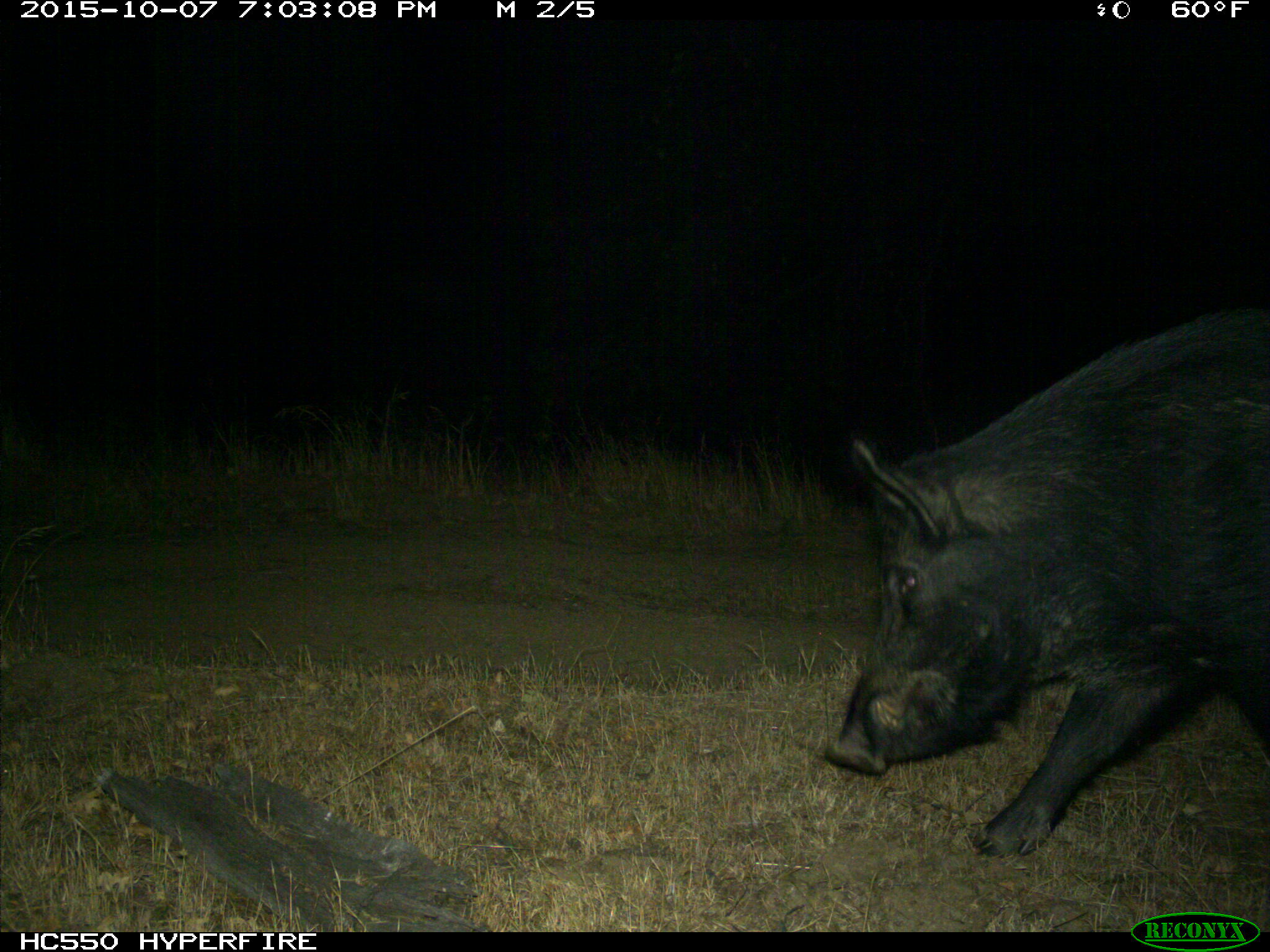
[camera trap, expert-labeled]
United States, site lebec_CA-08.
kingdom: Animalia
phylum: Chordata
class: Mammalia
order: Artiodactyla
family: Suidae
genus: Sus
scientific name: Sus scrofa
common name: wild boar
Sus scrofa (wild boar).